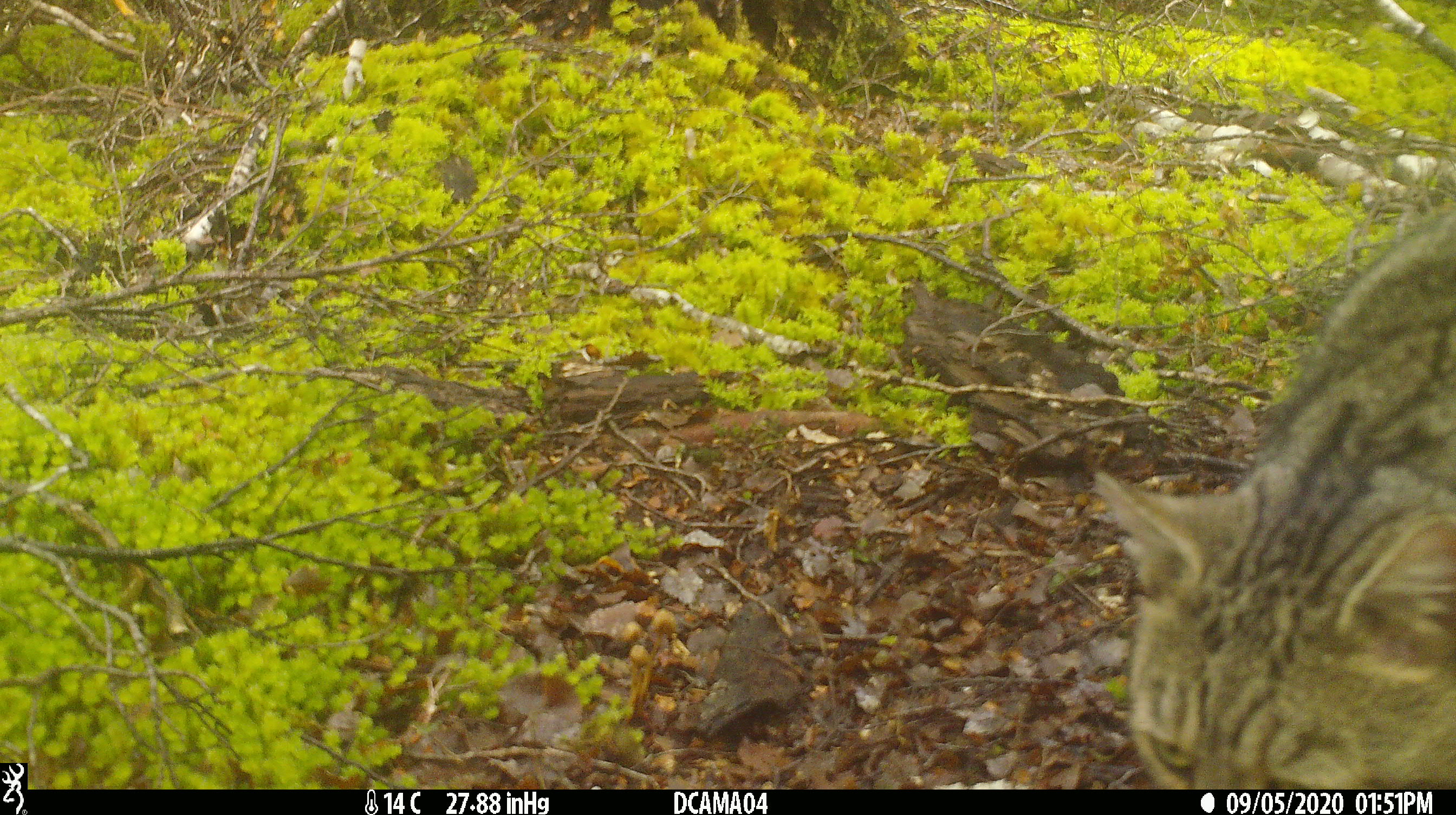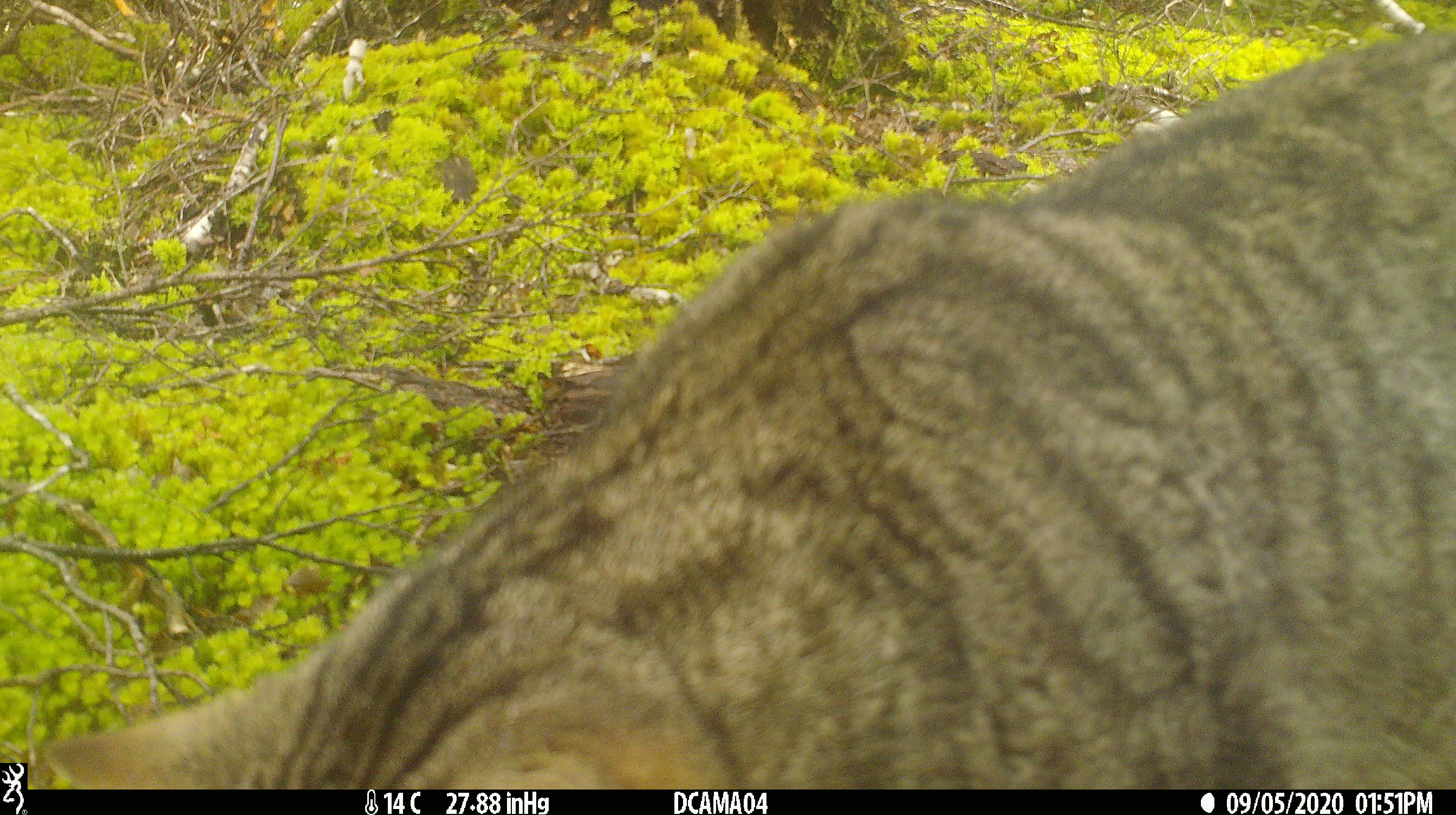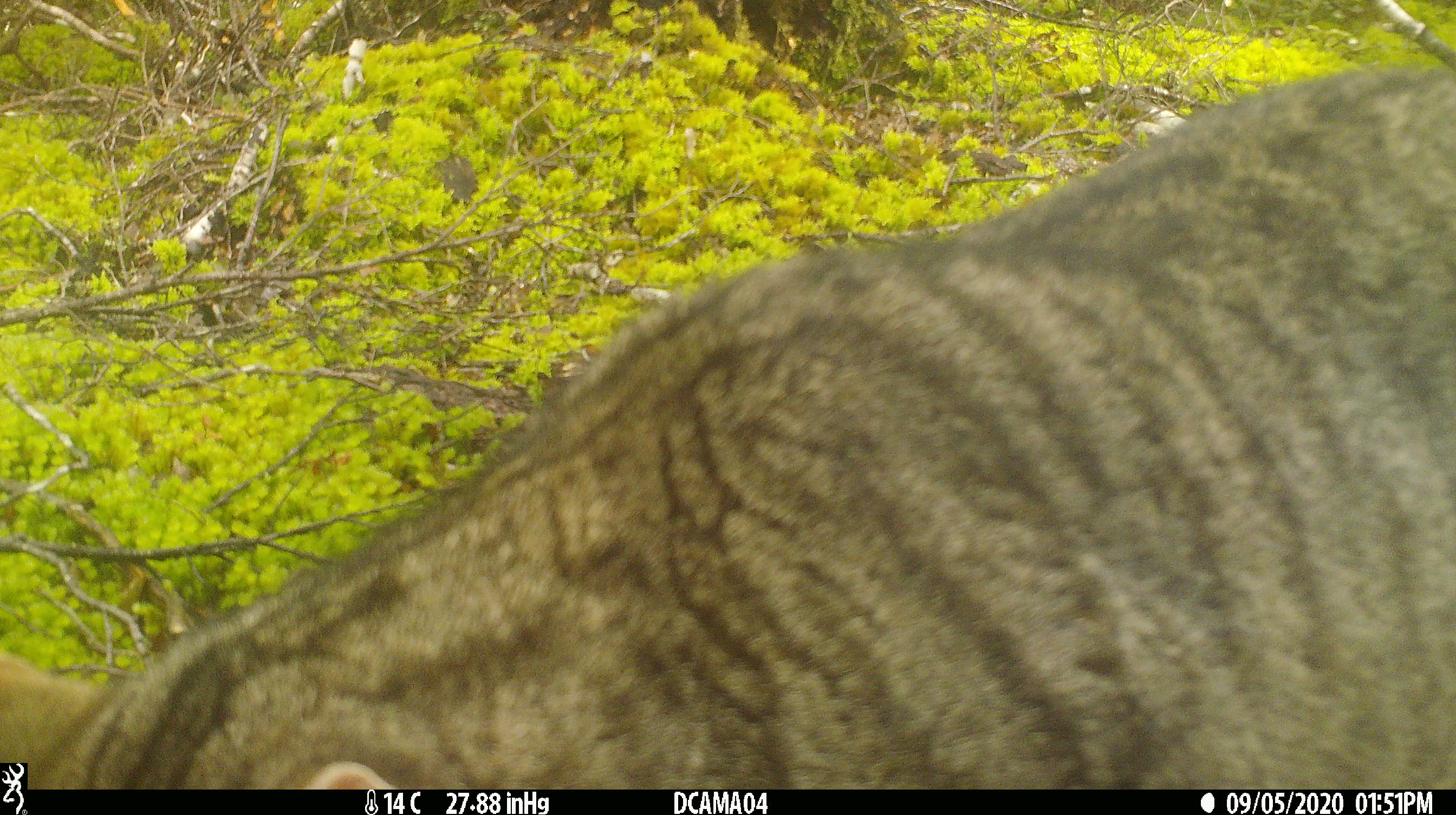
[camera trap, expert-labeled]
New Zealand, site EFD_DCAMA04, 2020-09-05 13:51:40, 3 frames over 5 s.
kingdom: Animalia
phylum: Chordata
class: Mammalia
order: Carnivora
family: Felidae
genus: Felis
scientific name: Felis catus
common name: domestic cat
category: cat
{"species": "cat (domestic cat) (Felis catus)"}